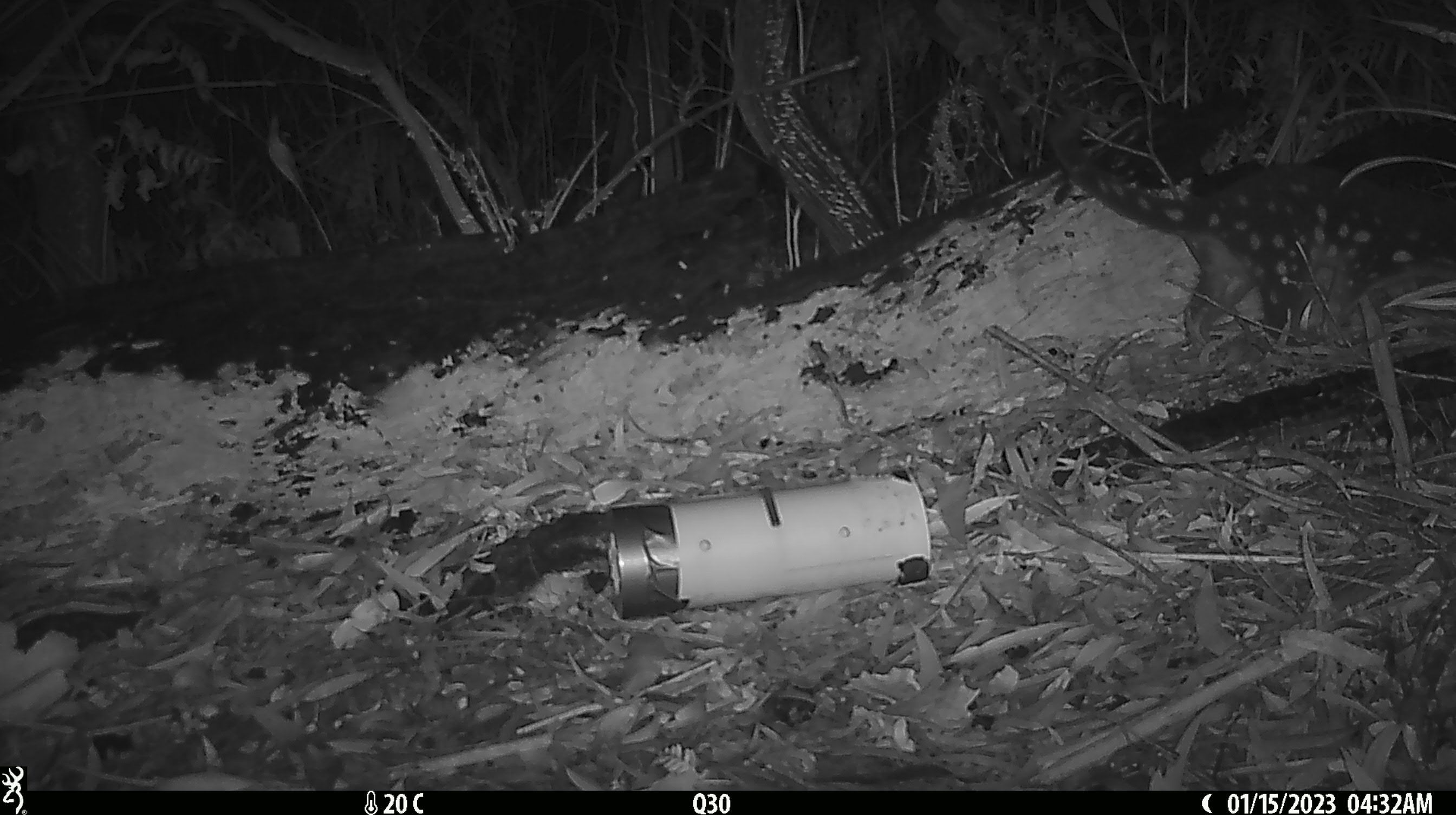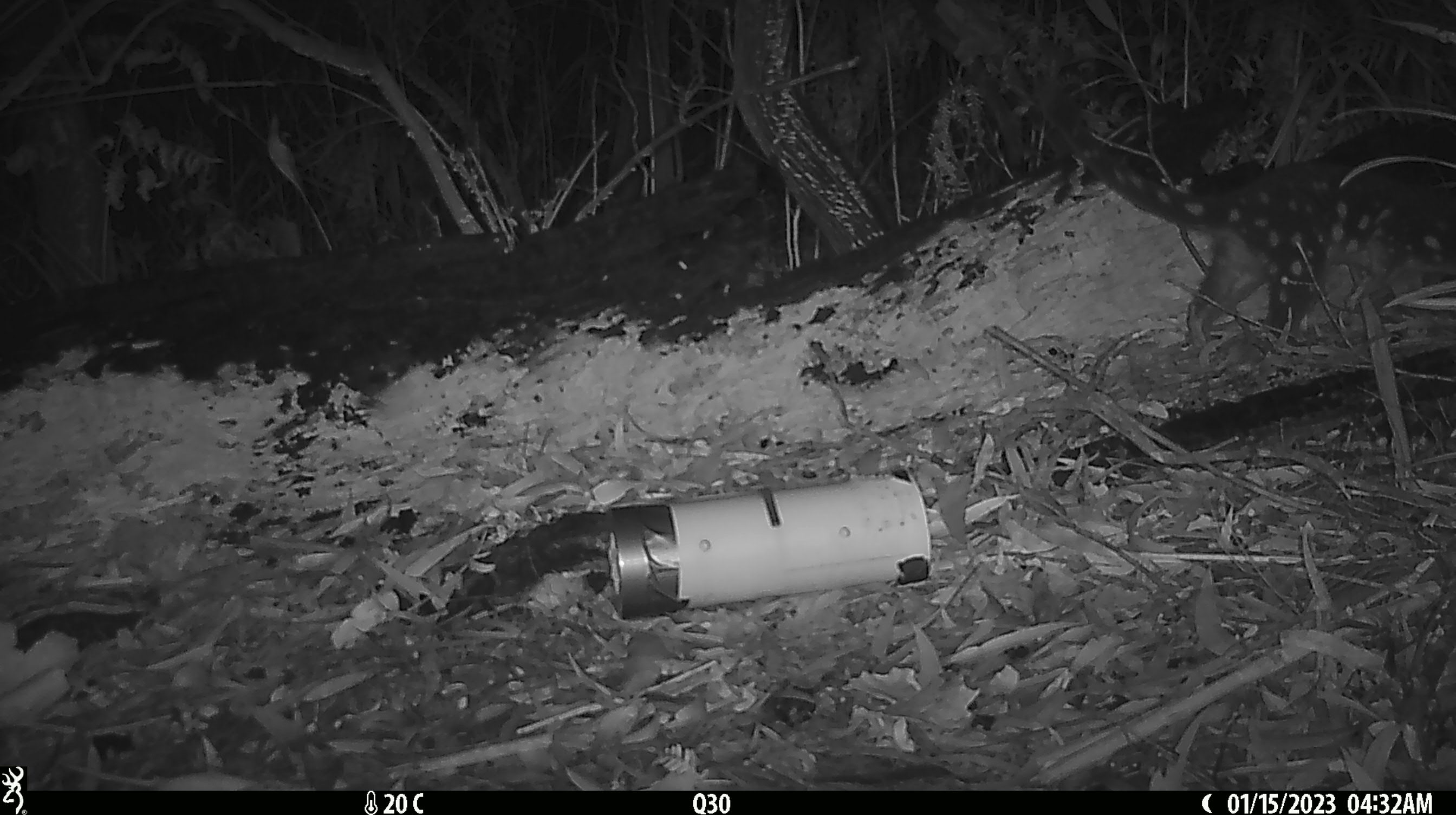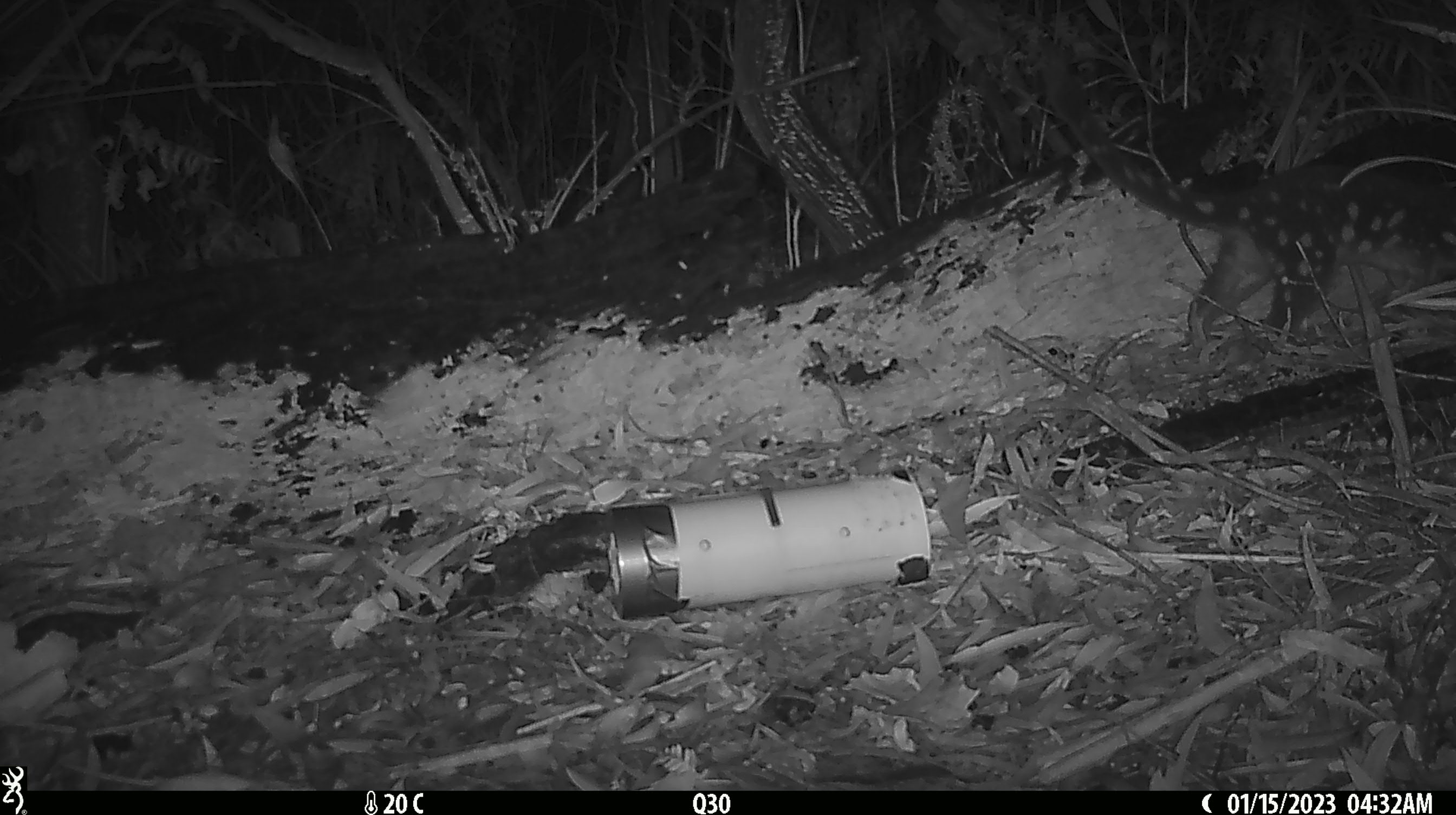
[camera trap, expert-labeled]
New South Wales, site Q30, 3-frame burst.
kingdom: Animalia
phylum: Chordata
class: Mammalia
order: Dasyuromorphia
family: Dasyuridae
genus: Dasyurus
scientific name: Dasyurus maculatus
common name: spotted-tailed quoll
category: quoll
Quoll (spotted-tailed quoll) (Dasyurus maculatus).